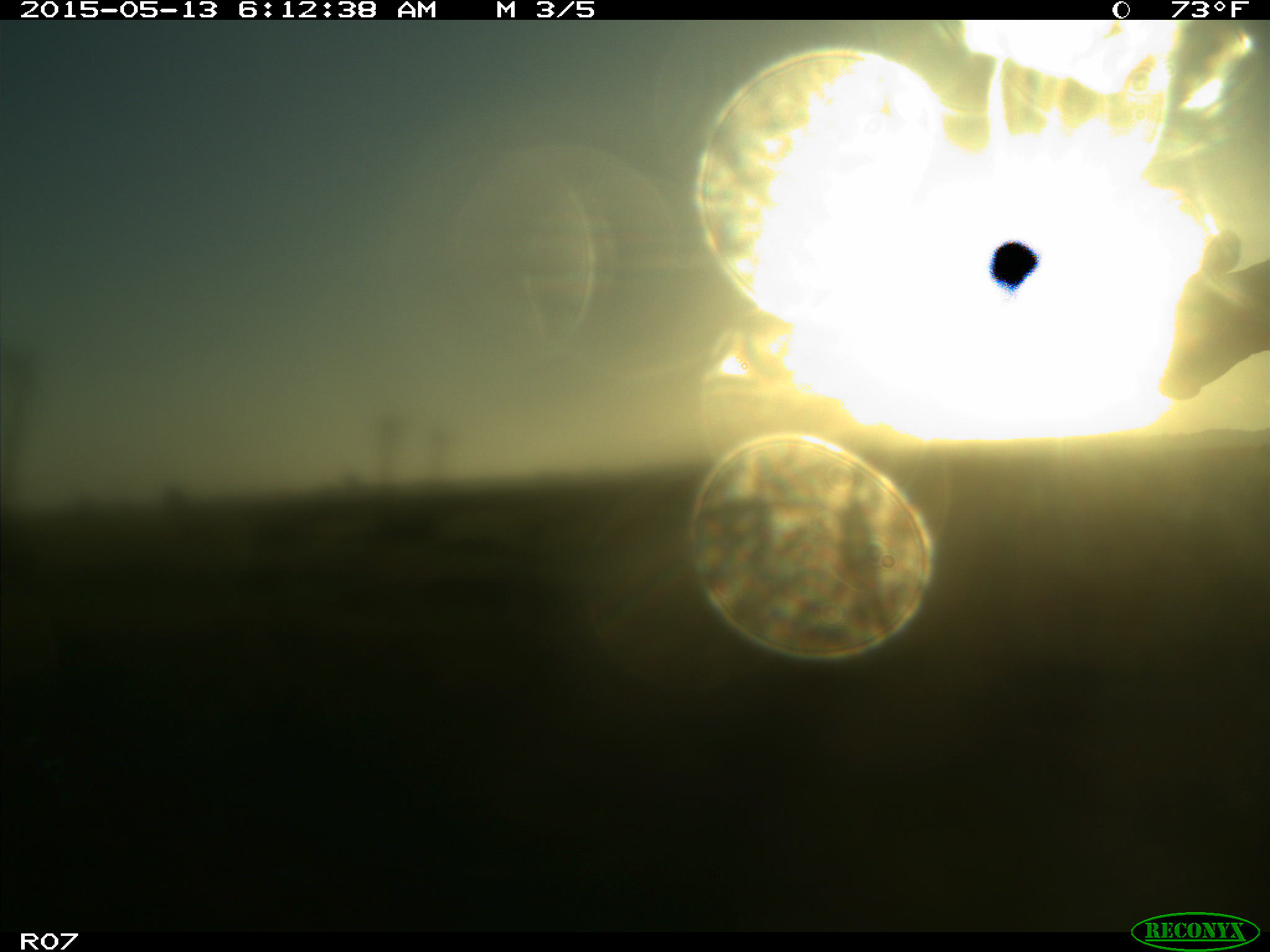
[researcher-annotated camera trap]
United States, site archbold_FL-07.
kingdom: Animalia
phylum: Chordata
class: Mammalia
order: Artiodactyla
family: Bovidae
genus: Bos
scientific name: Bos taurus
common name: domestic cow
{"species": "Bos taurus (domestic cow)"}